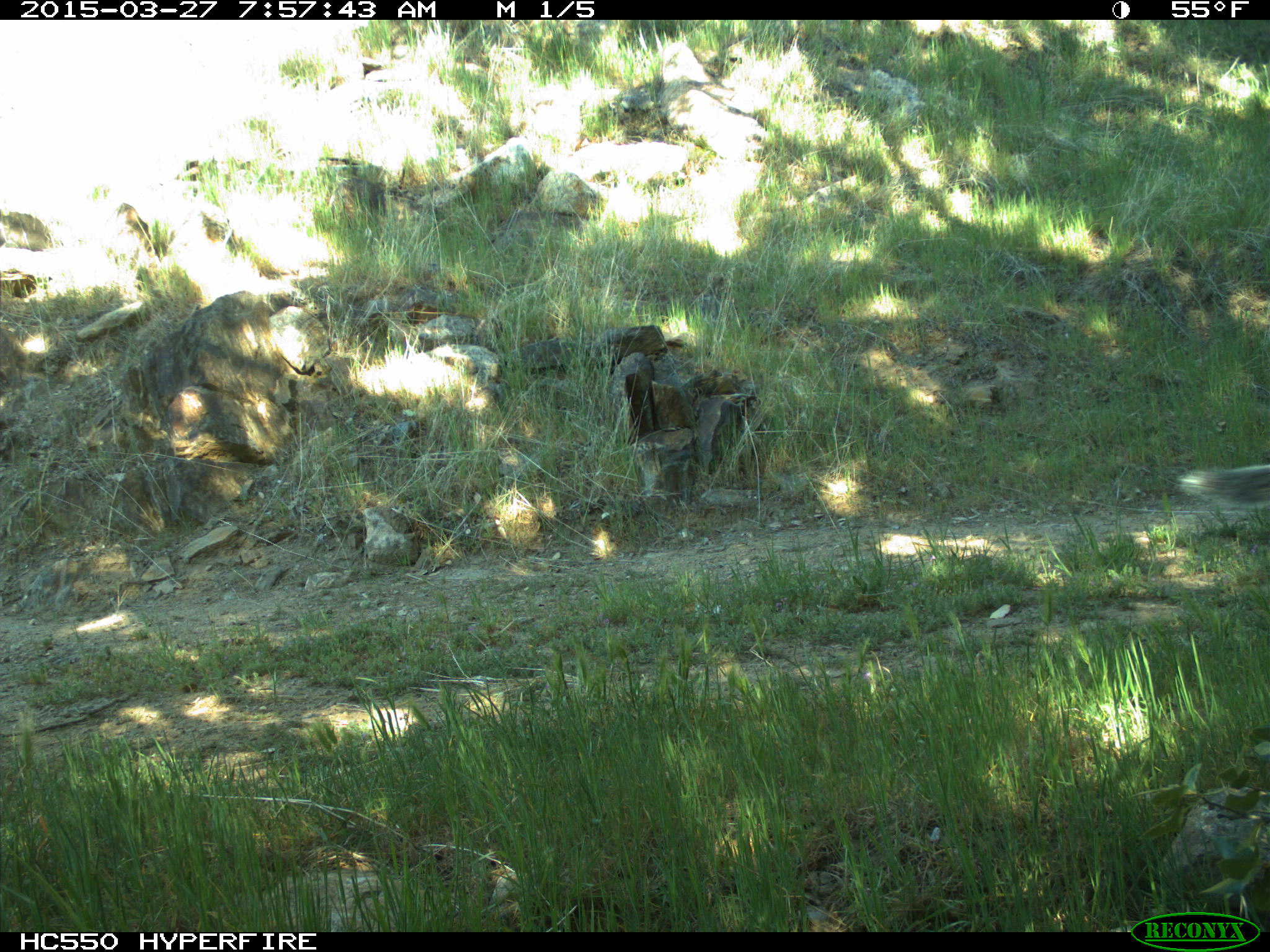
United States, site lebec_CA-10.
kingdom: Animalia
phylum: Chordata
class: Mammalia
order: Rodentia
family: Sciuridae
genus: Sciurus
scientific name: Sciurus carolinensis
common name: eastern gray squirrel